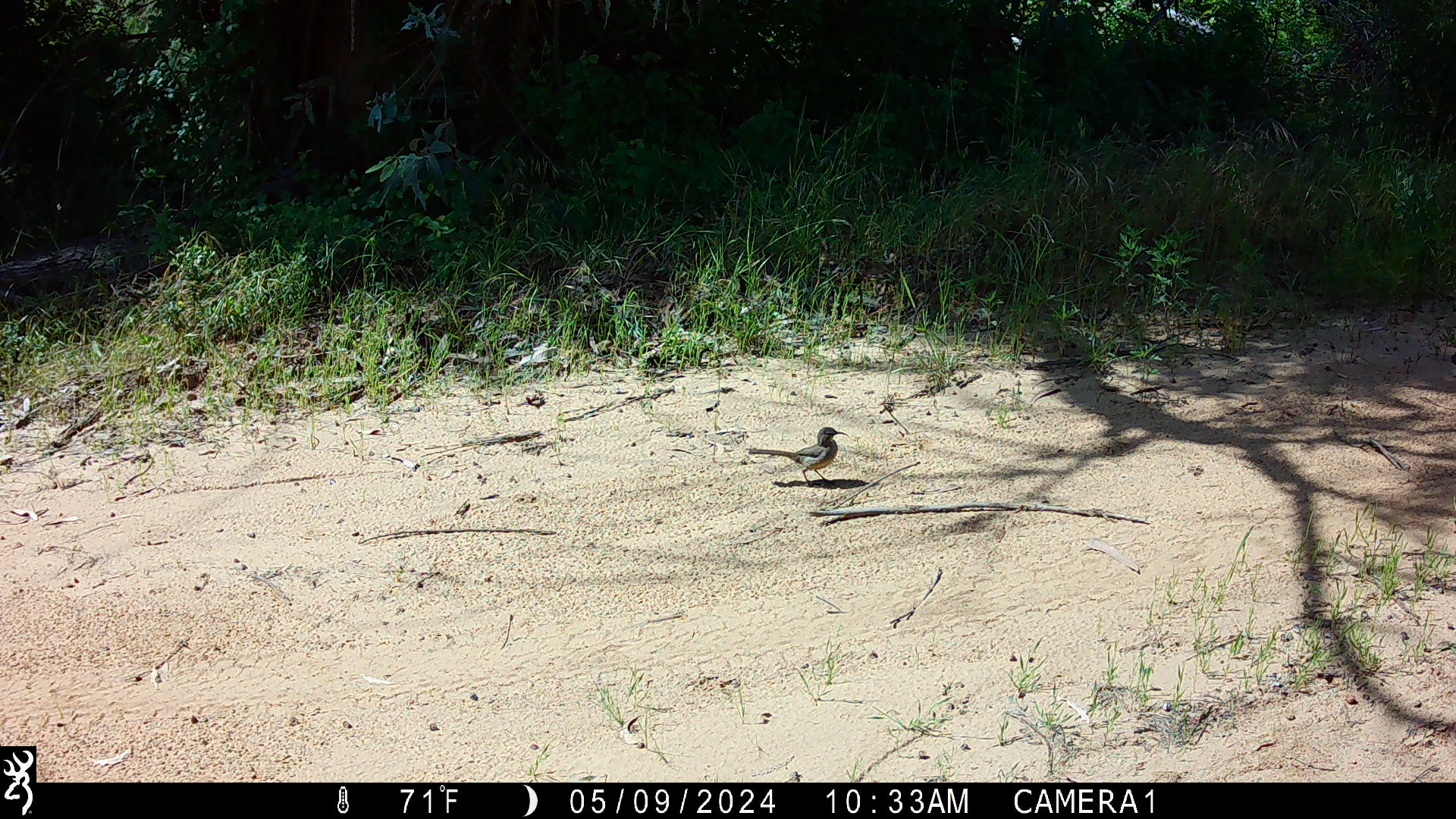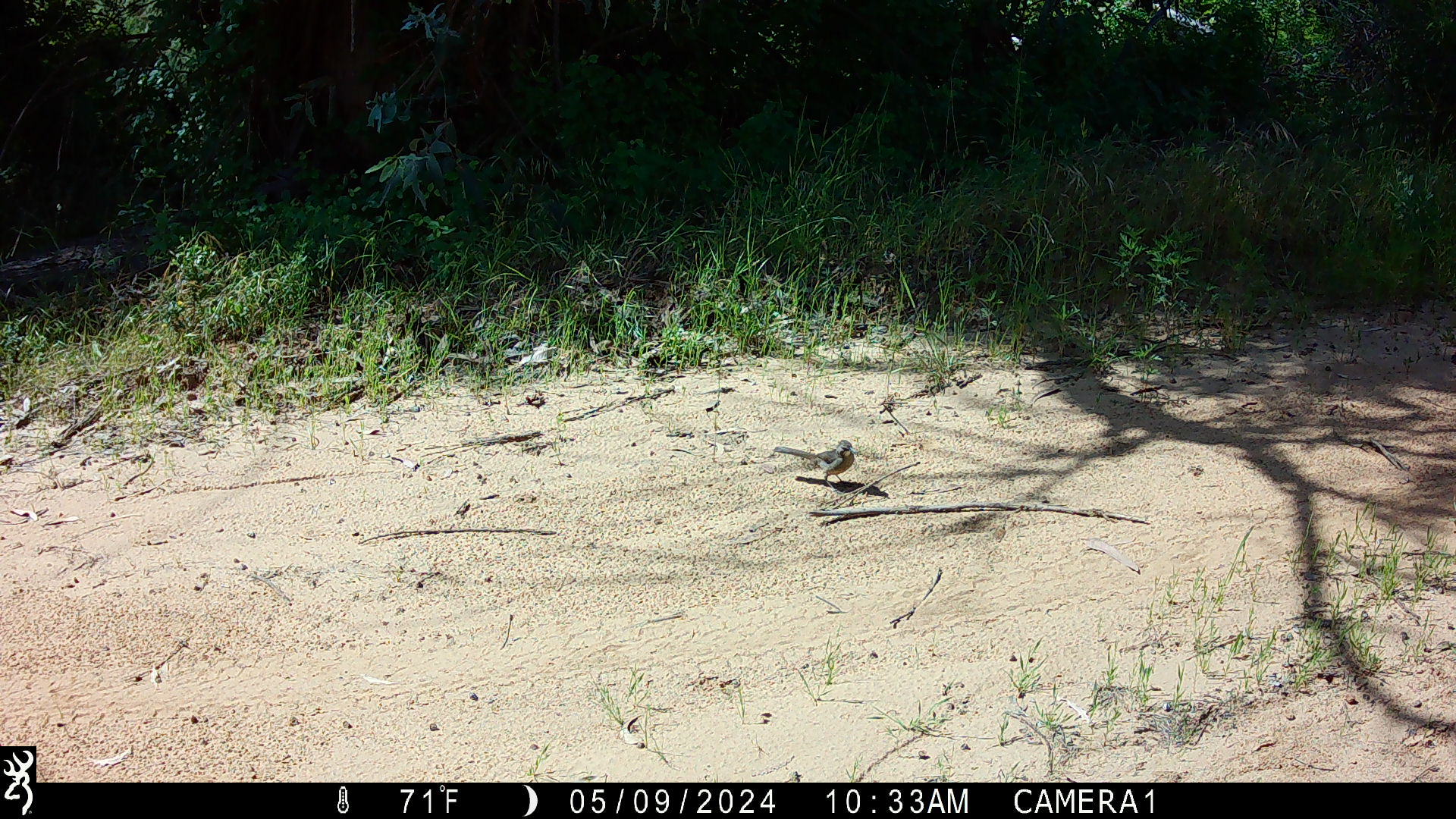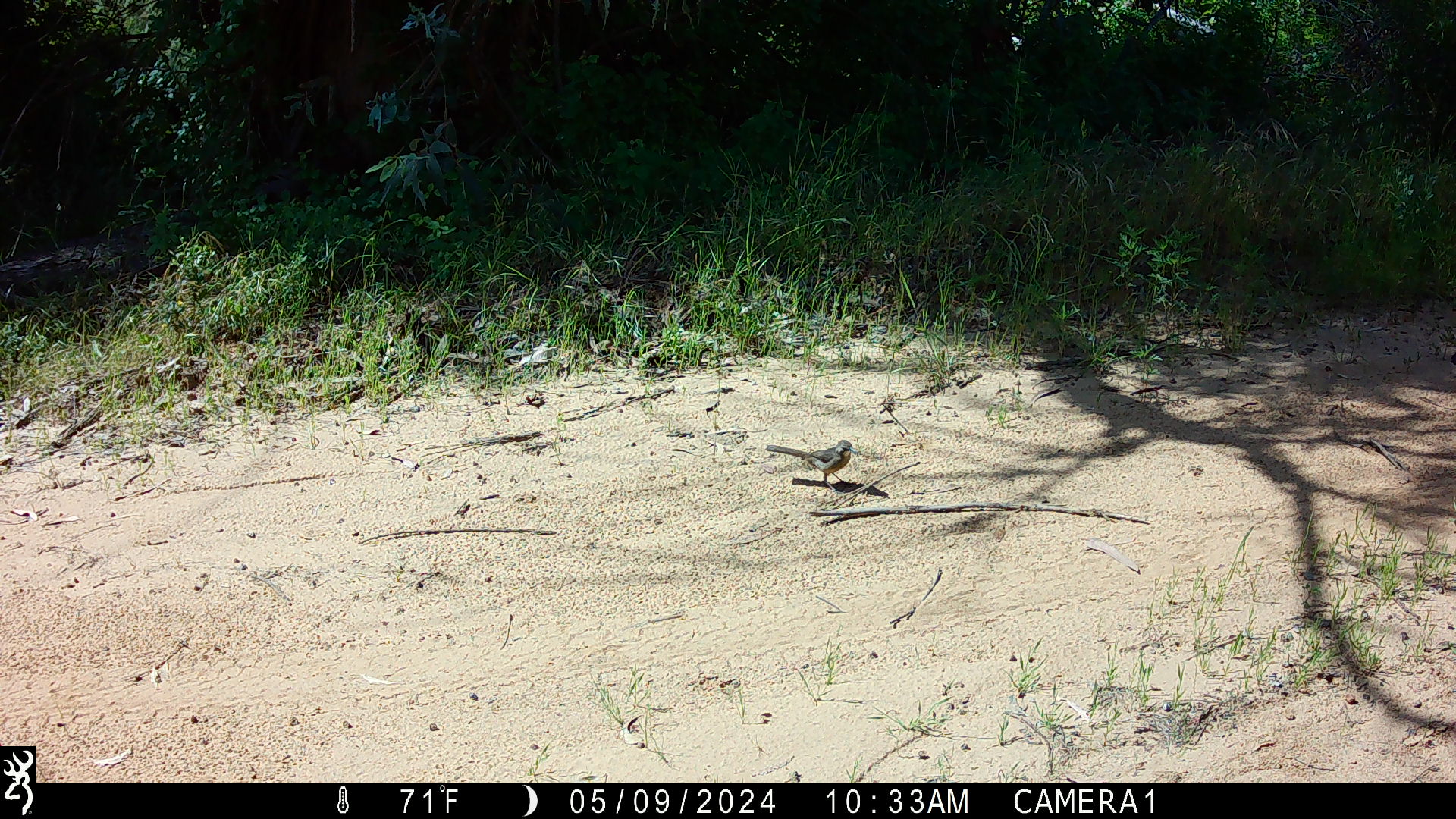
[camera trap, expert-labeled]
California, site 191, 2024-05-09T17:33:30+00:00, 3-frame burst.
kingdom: Animalia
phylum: Chordata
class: Aves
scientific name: Aves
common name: bird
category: unknown bird